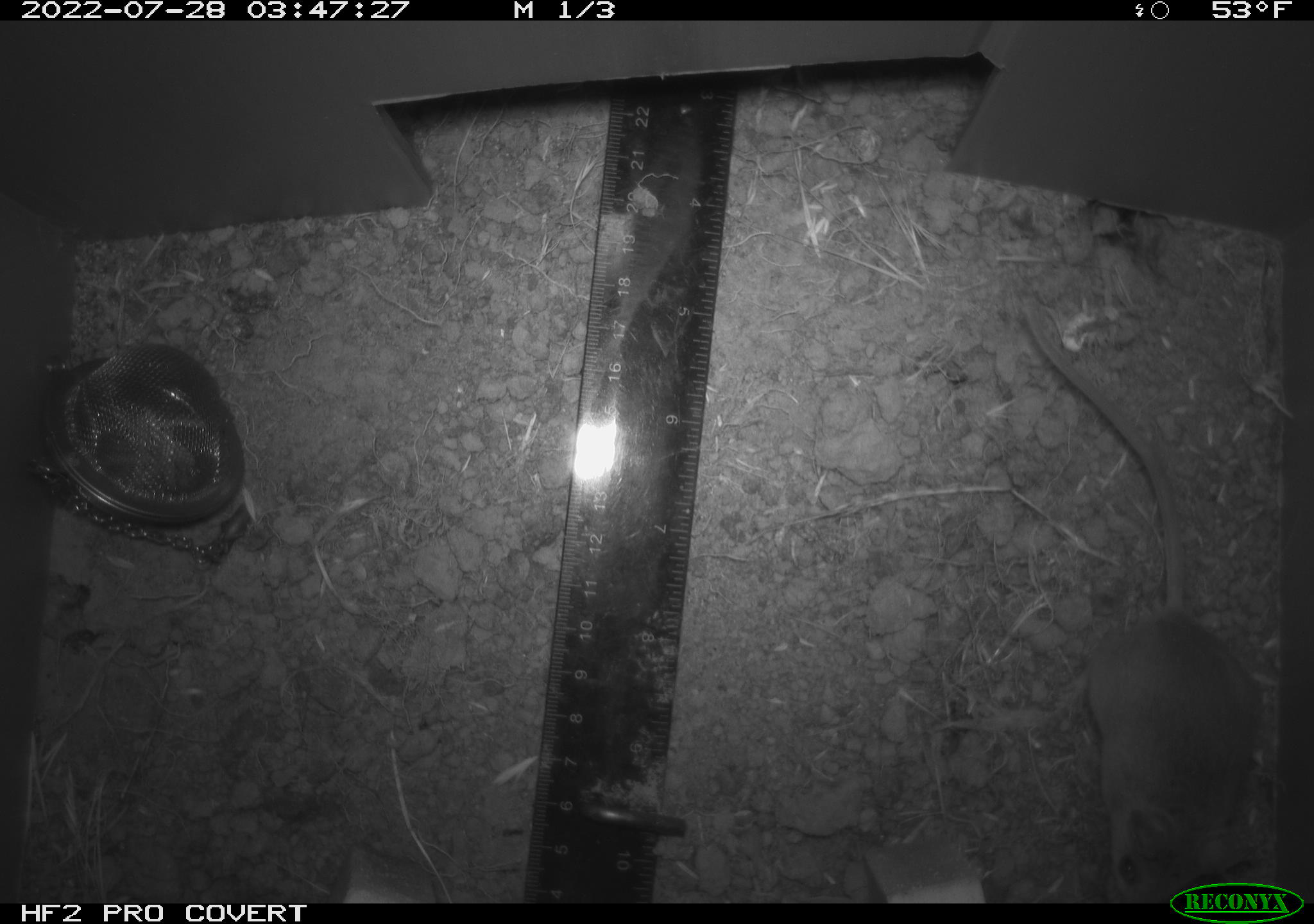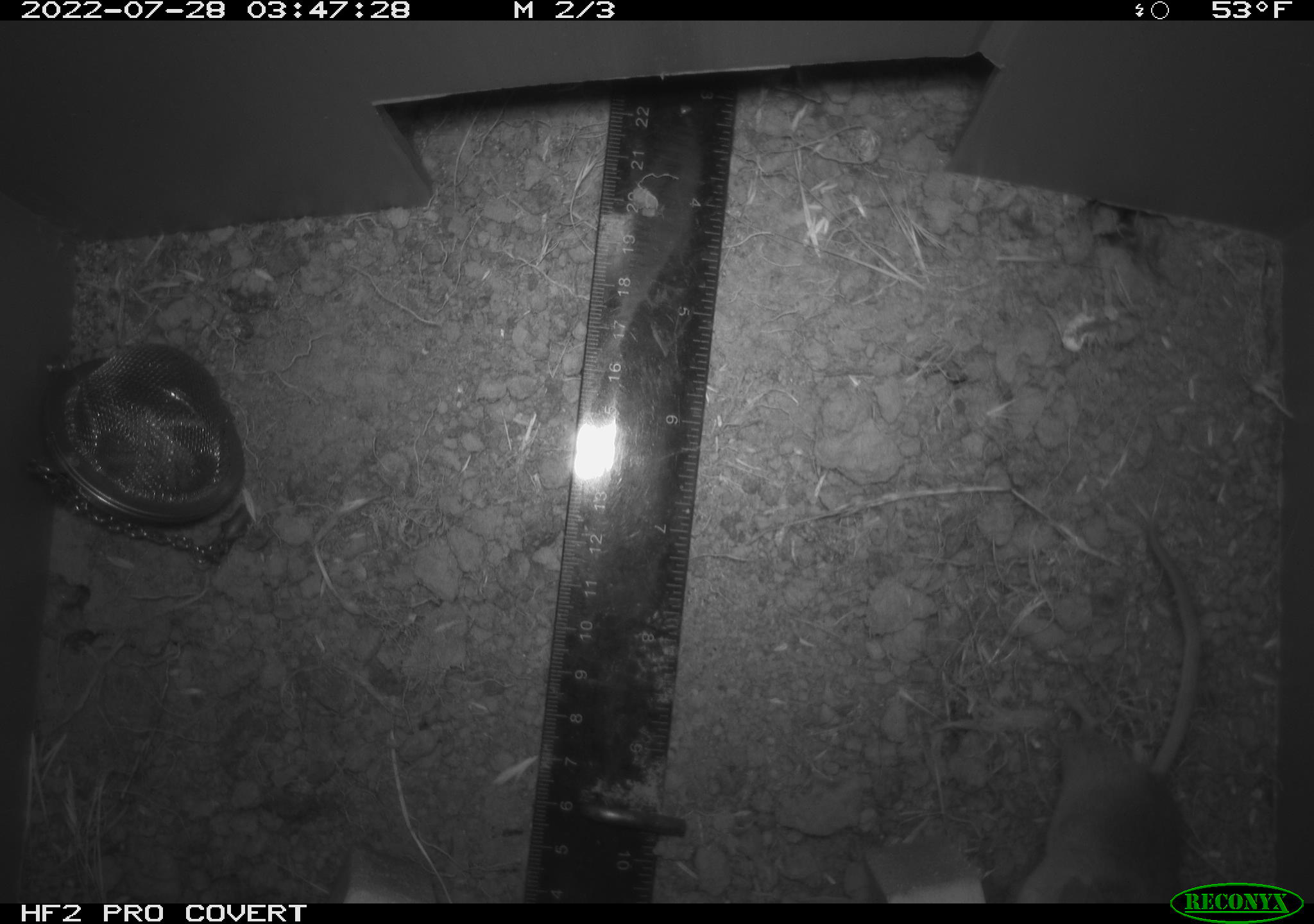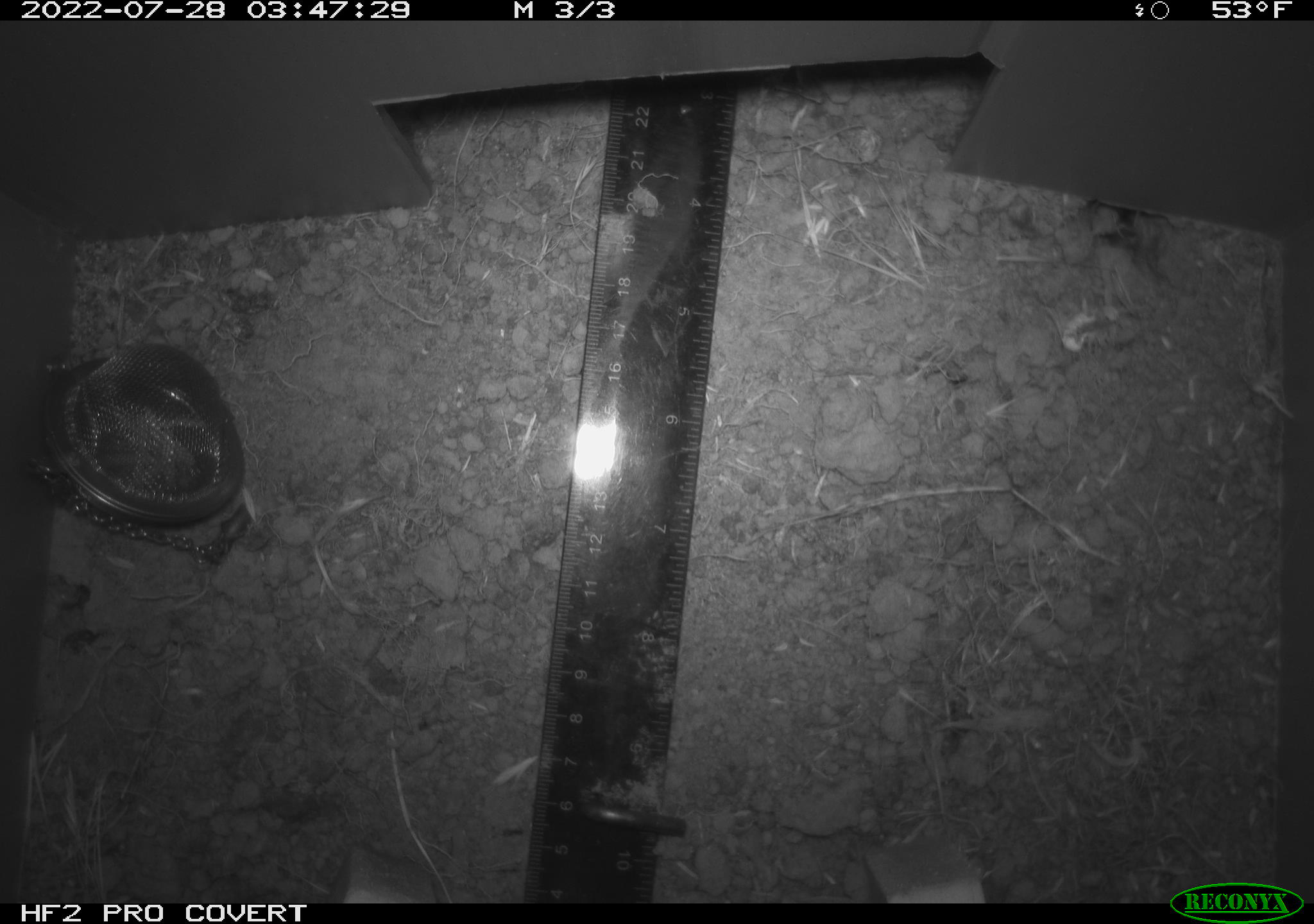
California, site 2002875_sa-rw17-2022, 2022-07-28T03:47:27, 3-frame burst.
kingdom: Animalia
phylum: Chordata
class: Mammalia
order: Rodentia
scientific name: Rodentia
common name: mouse species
Mouse species (Rodentia).